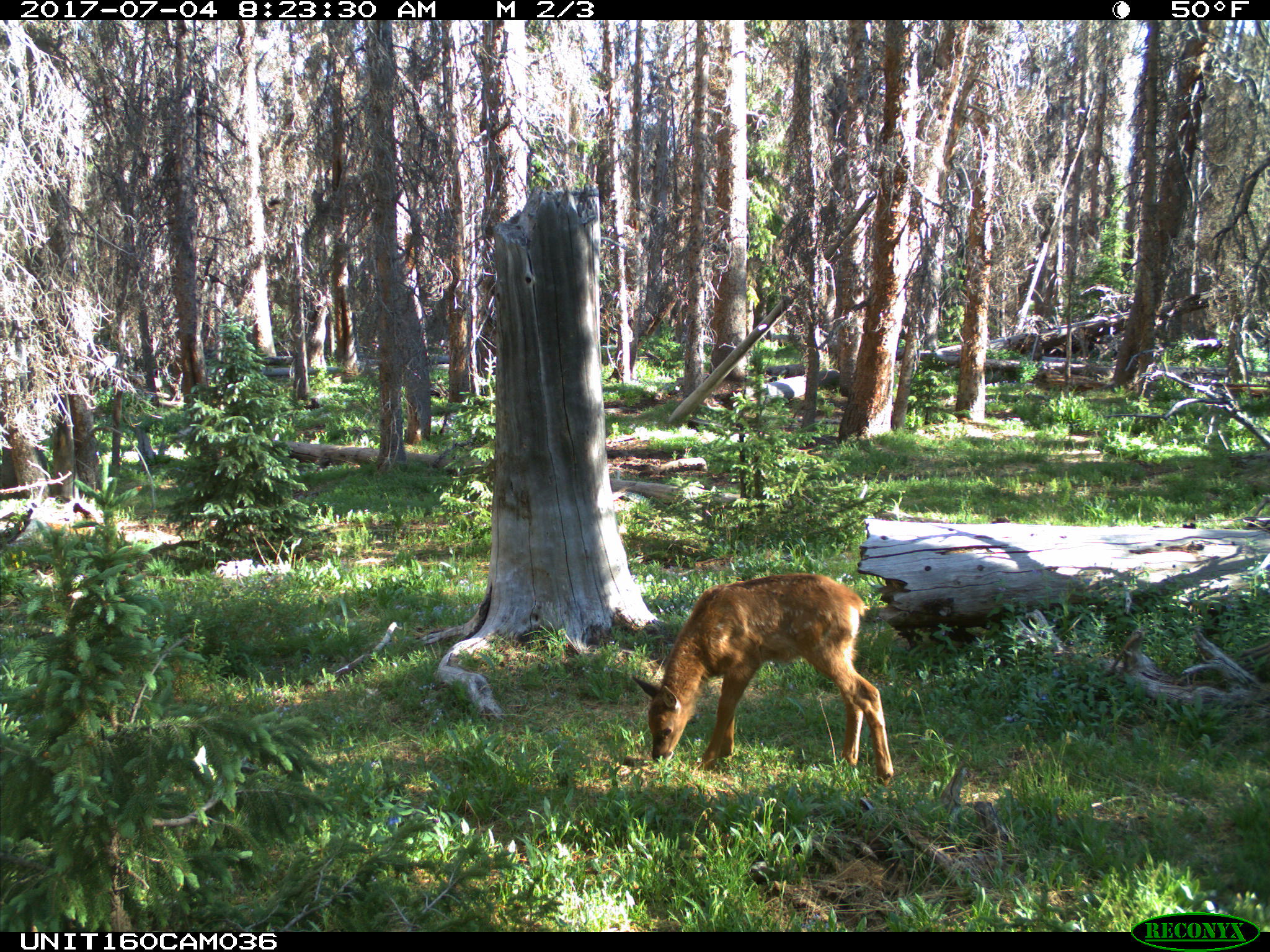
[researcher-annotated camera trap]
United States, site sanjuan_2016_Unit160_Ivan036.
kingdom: Animalia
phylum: Chordata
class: Mammalia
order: Artiodactyla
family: Cervidae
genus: Cervus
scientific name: Cervus elaphus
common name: red deer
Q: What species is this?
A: Cervus elaphus (red deer).